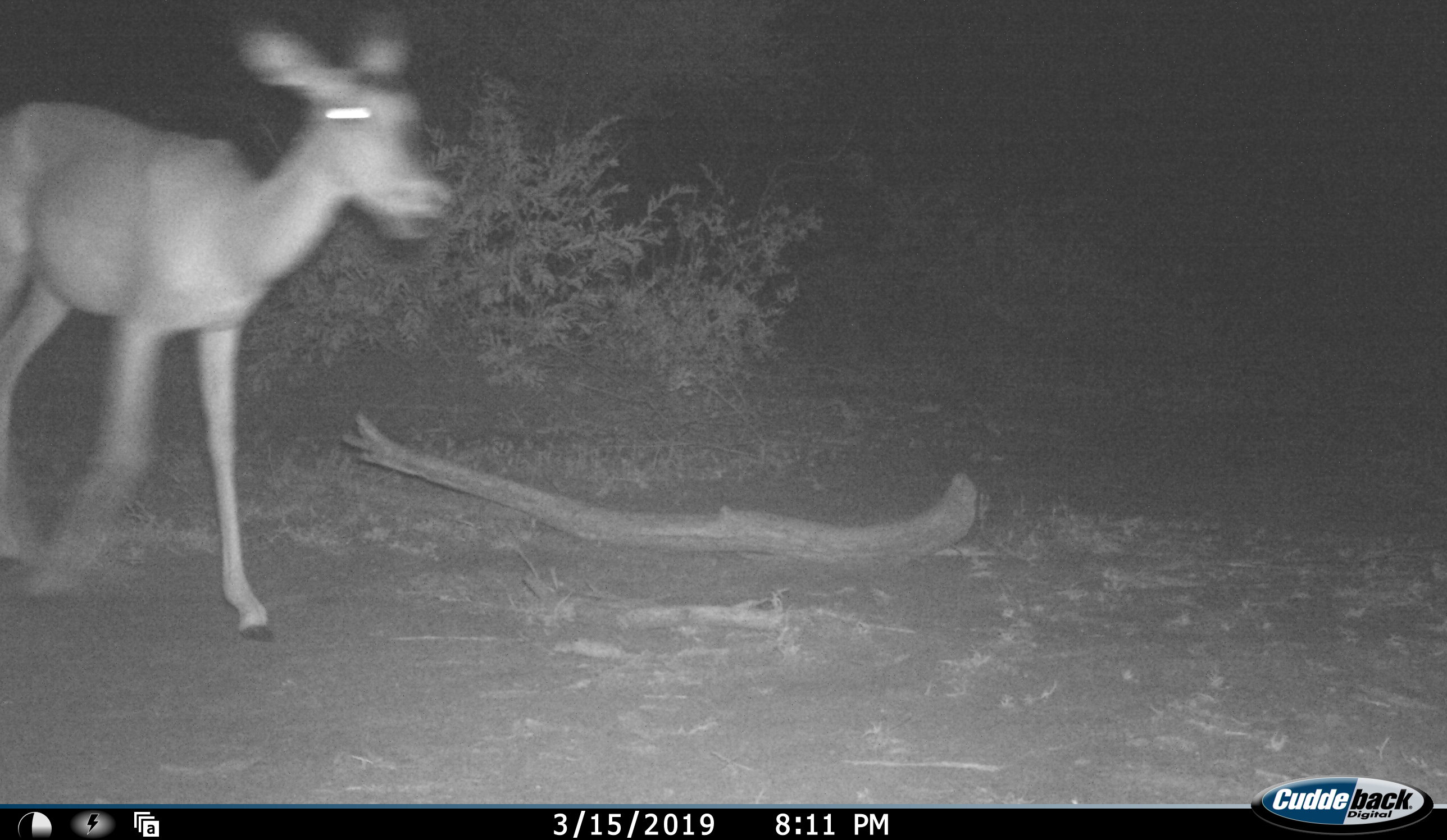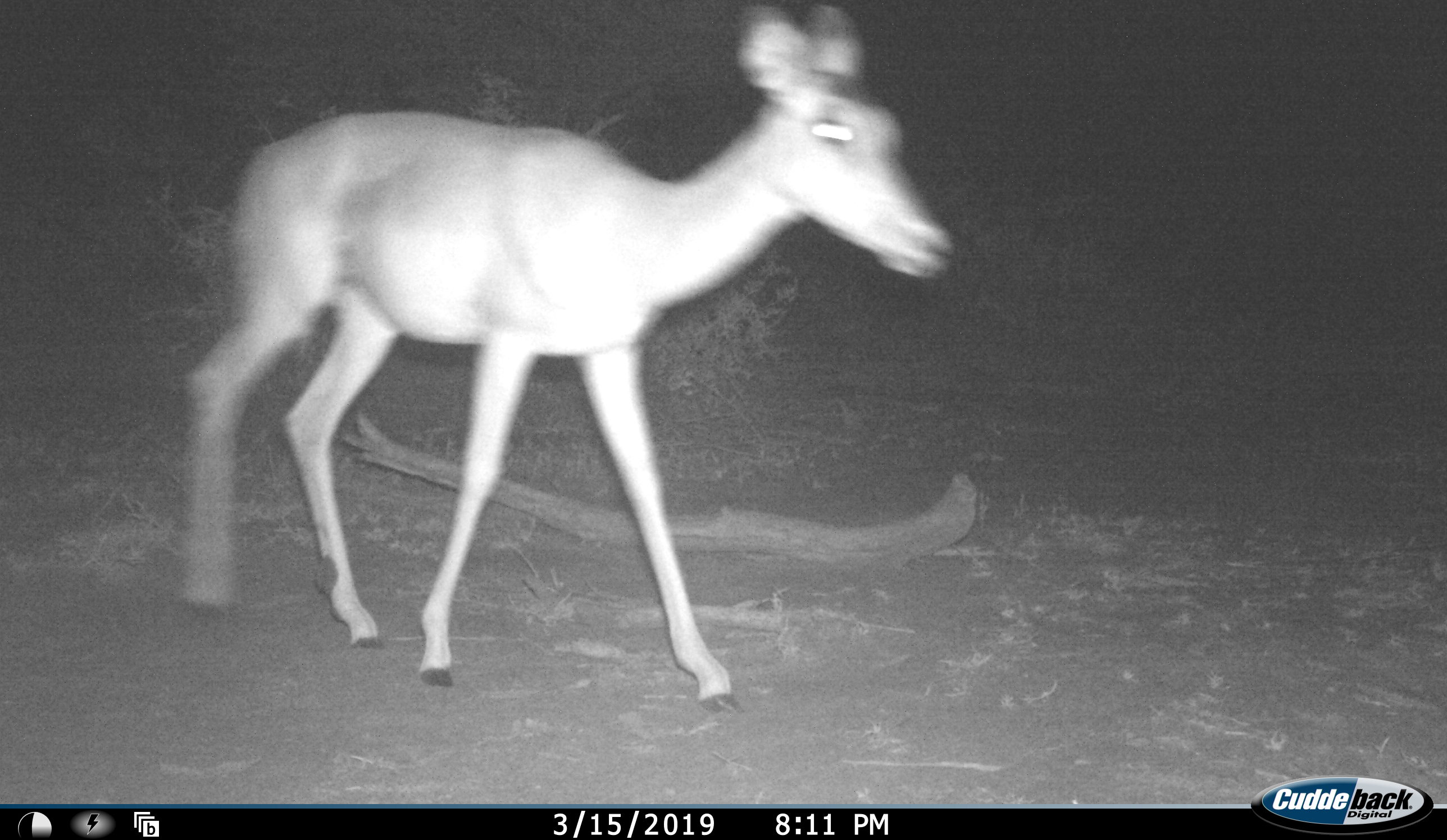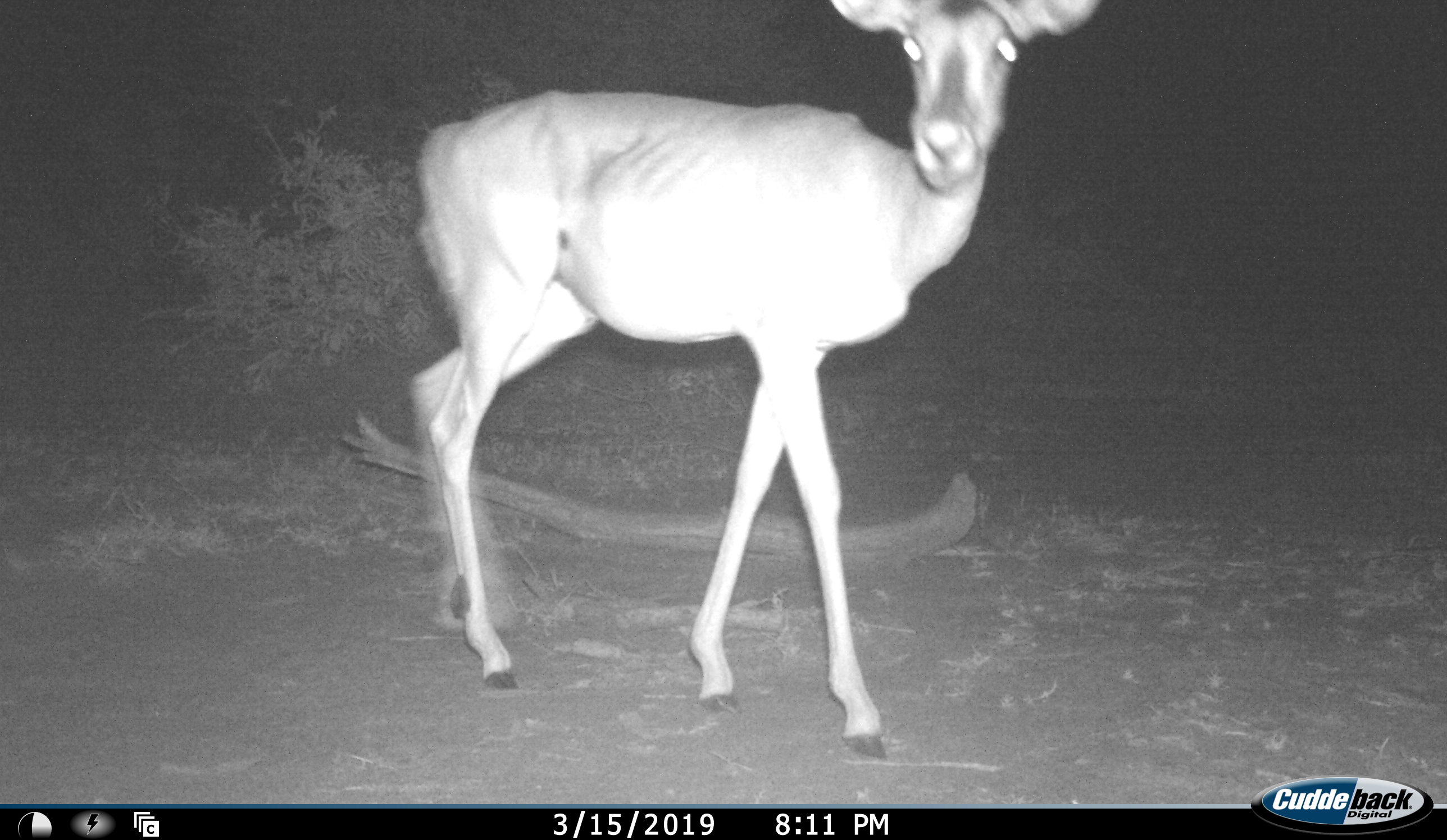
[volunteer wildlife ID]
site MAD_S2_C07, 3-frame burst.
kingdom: Animalia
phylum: Chordata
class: Mammalia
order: Artiodactyla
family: Bovidae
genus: Aepyceros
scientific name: Aepyceros melampus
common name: impala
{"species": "impala (Aepyceros melampus)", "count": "1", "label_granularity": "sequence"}